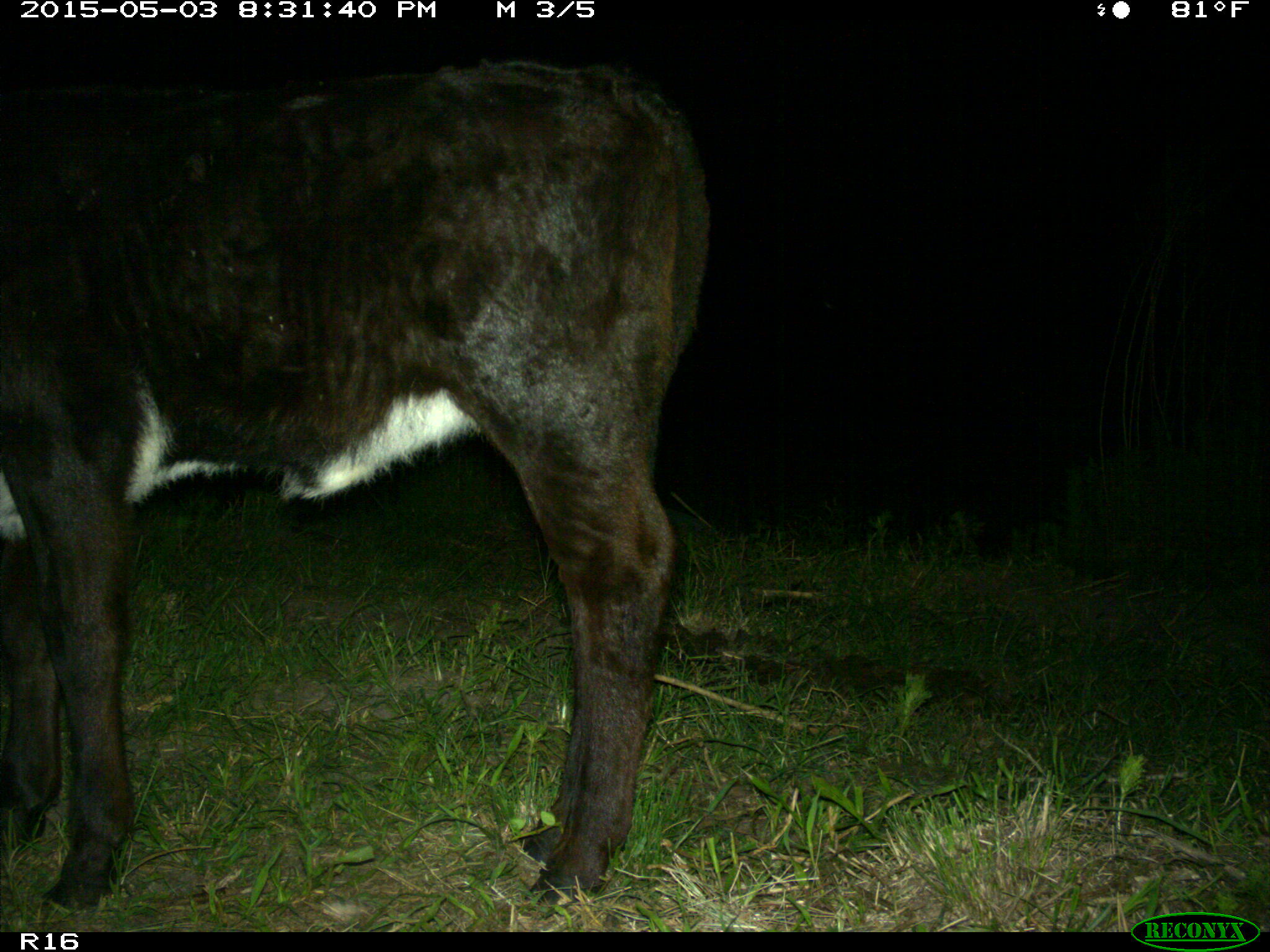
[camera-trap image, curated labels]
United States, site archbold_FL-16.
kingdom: Animalia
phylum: Chordata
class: Mammalia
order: Artiodactyla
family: Bovidae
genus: Bos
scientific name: Bos taurus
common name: domestic cow